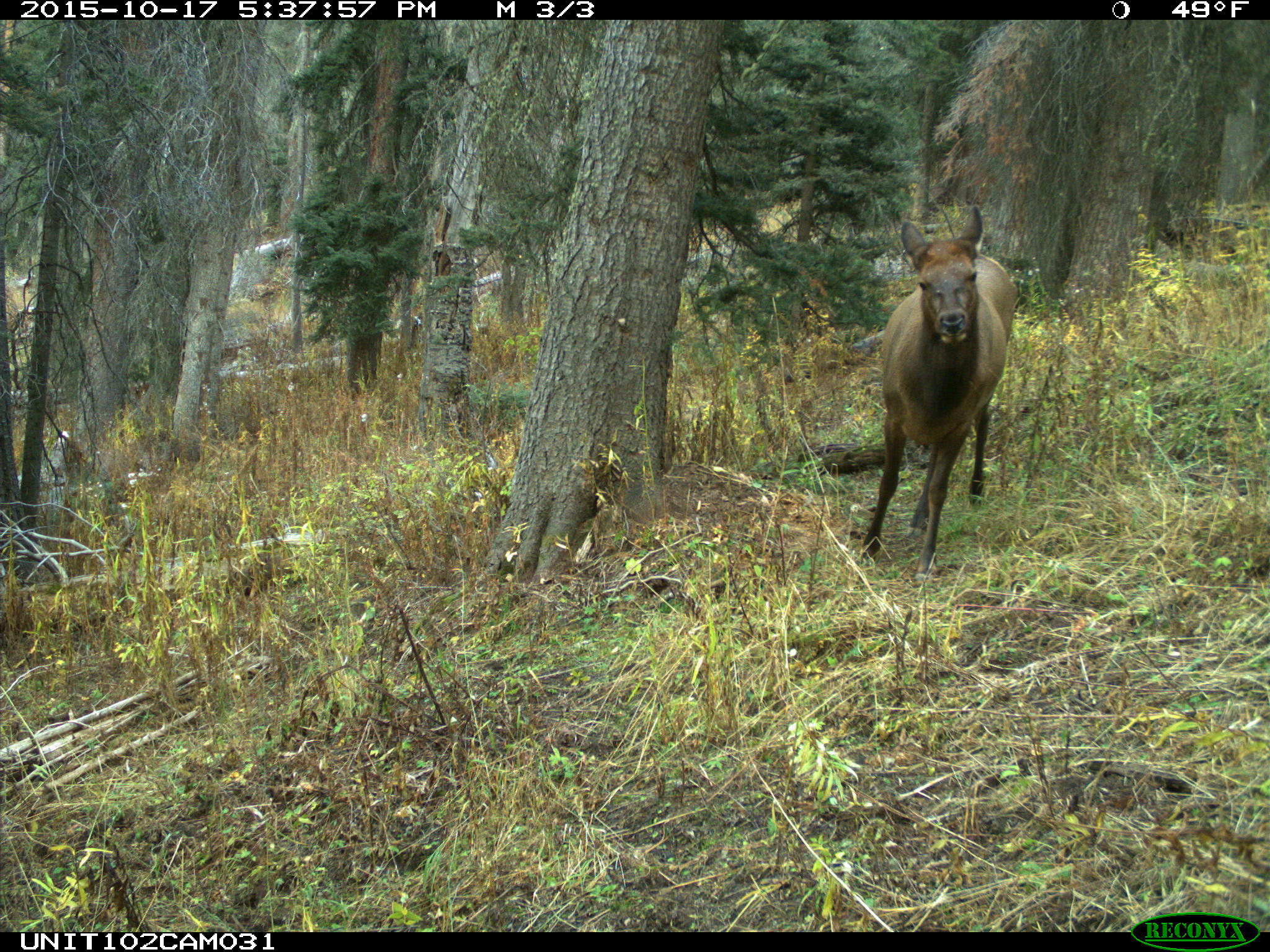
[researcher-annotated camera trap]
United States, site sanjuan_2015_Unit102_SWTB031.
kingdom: Animalia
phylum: Chordata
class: Mammalia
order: Artiodactyla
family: Cervidae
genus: Cervus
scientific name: Cervus elaphus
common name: red deer